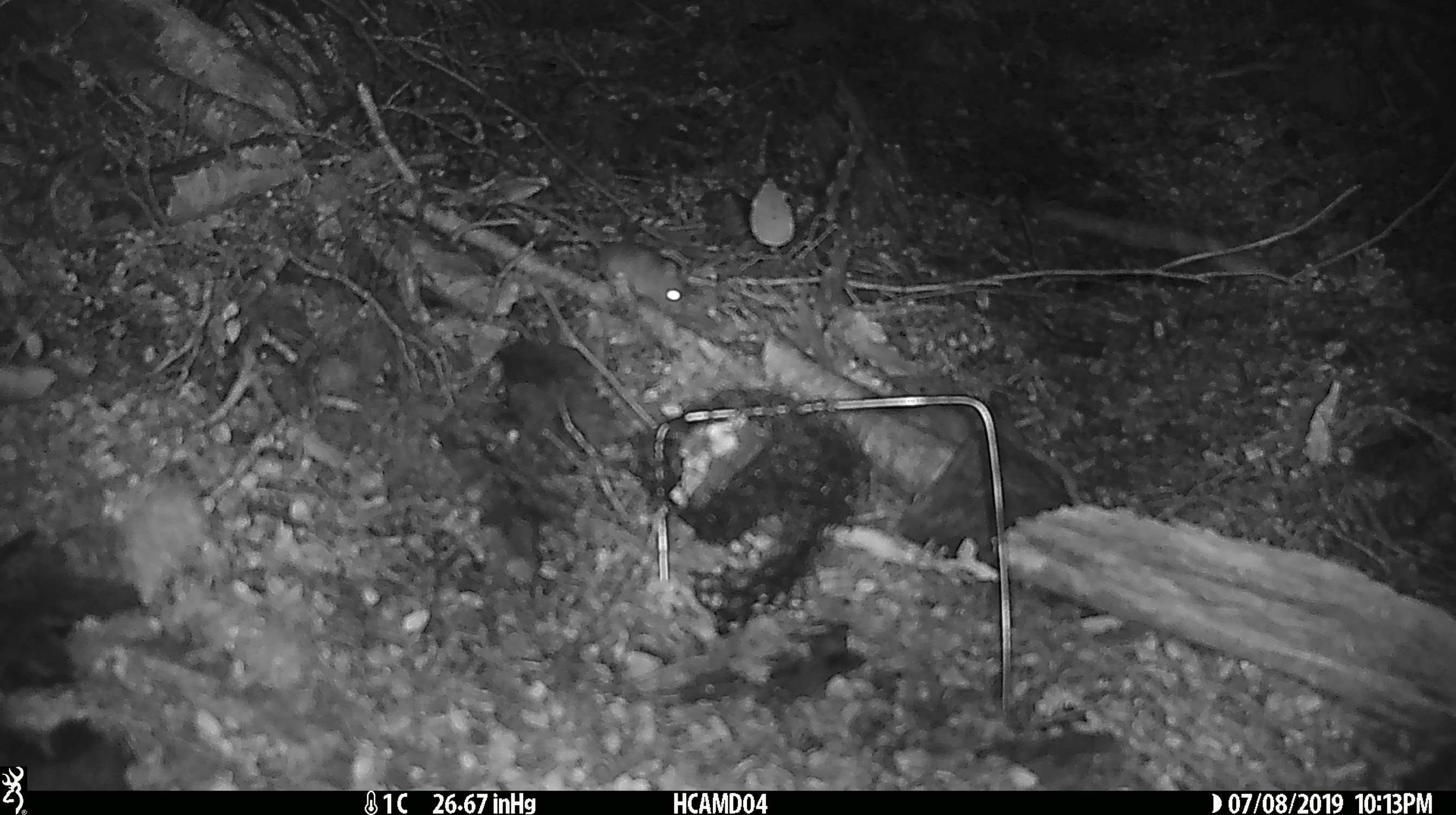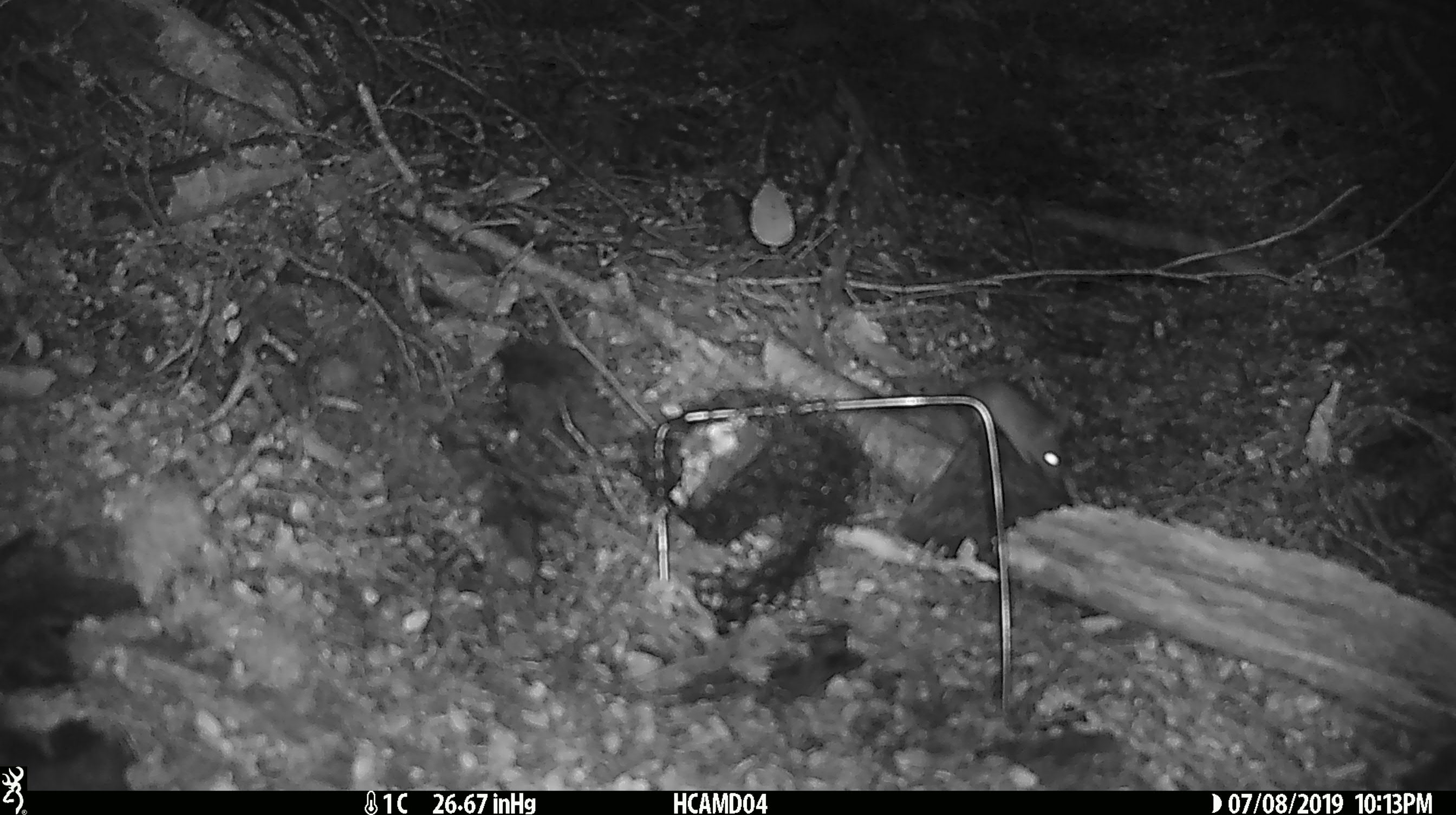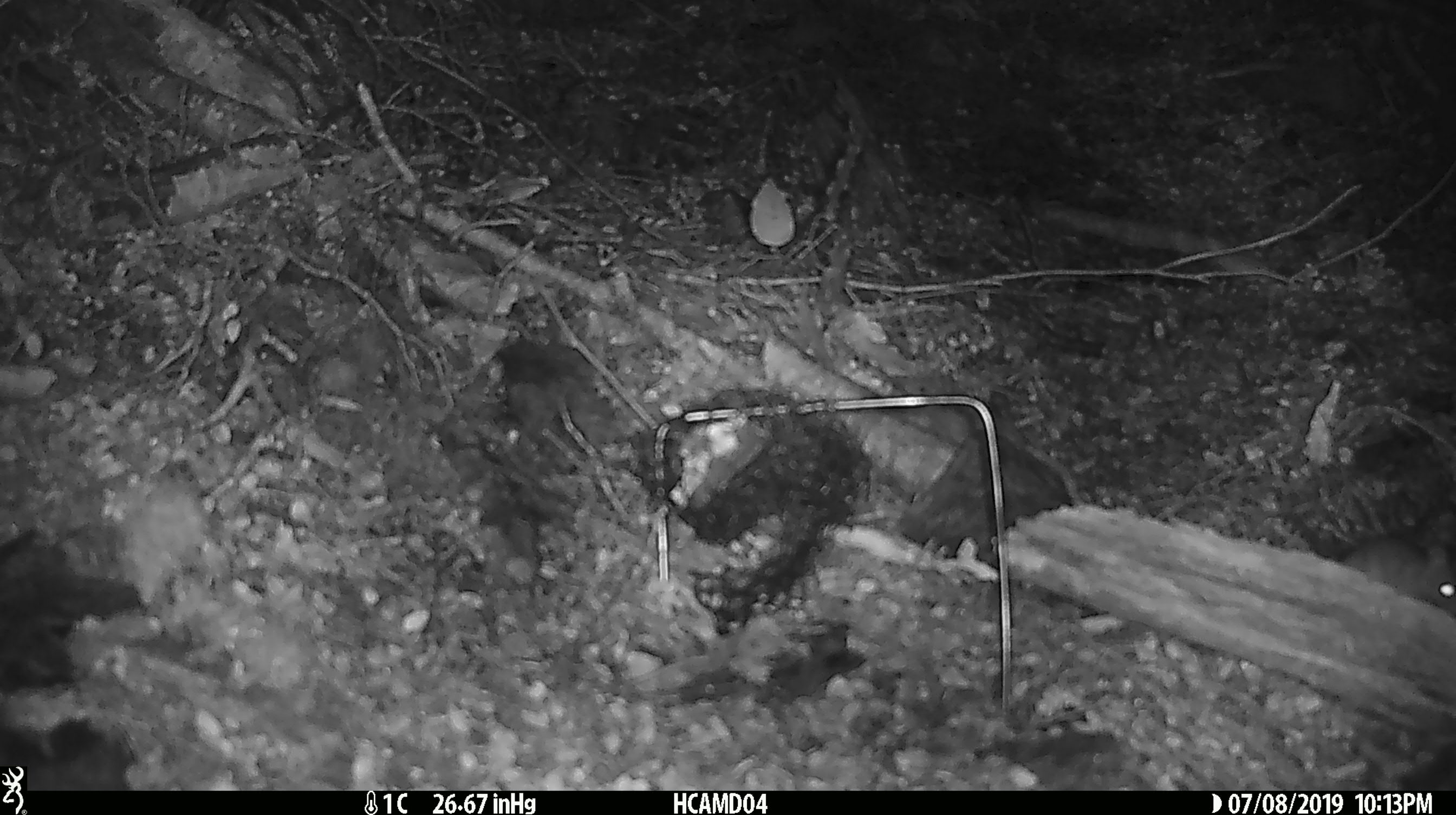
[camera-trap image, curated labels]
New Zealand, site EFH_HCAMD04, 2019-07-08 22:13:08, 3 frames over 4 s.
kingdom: Animalia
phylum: Chordata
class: Mammalia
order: Rodentia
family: Muridae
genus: Mus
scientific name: Mus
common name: mouse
Mouse (Mus).